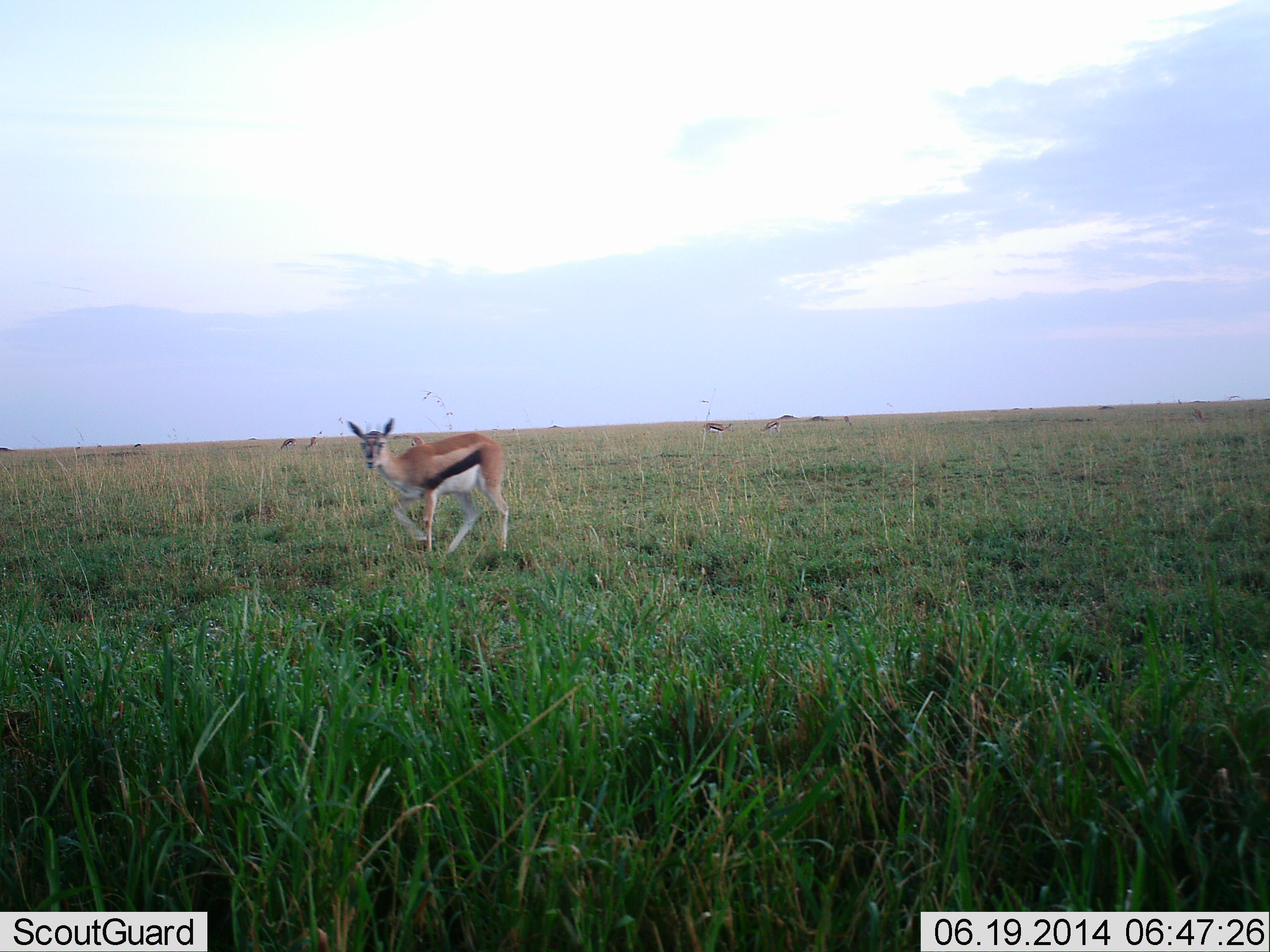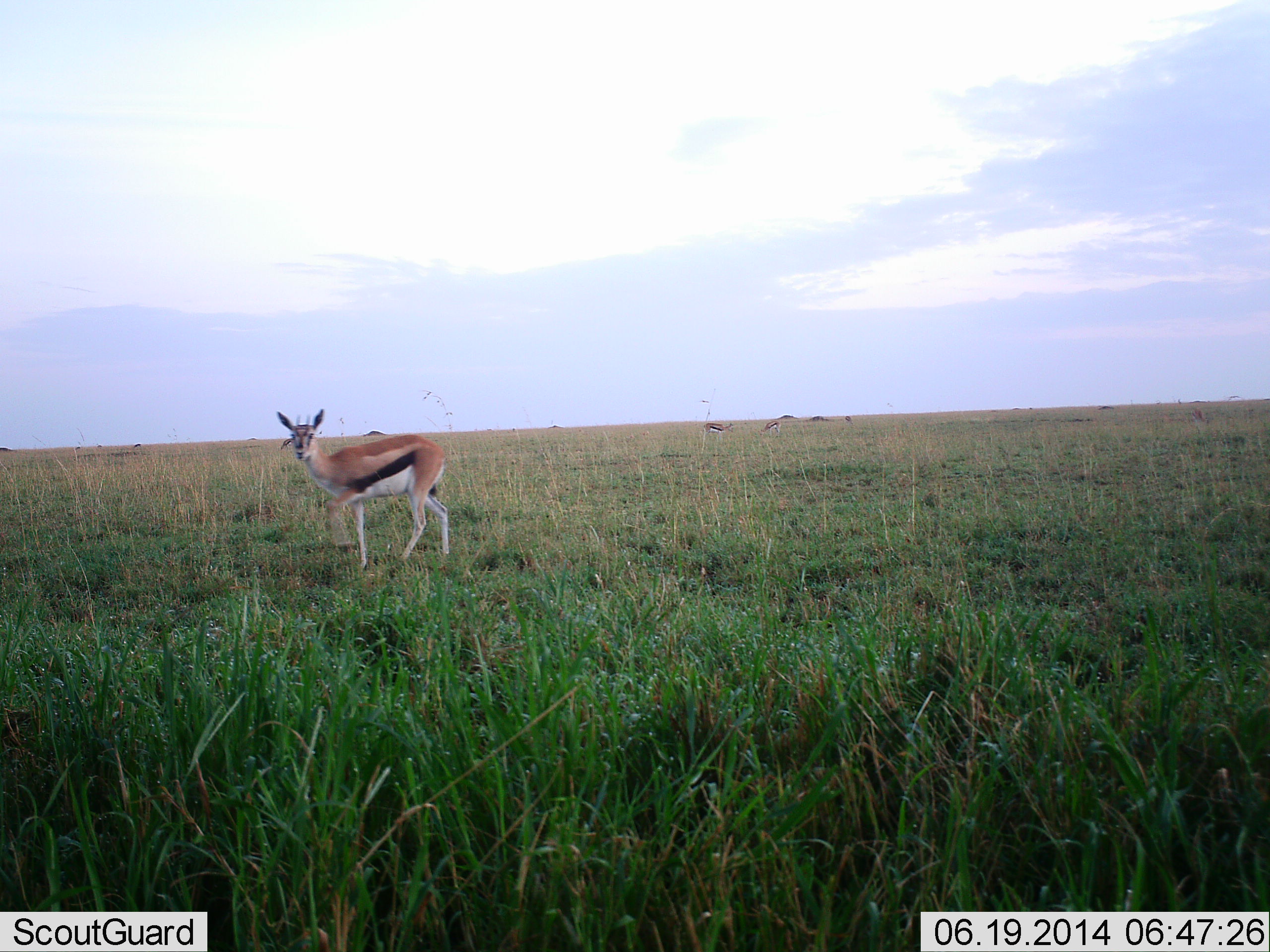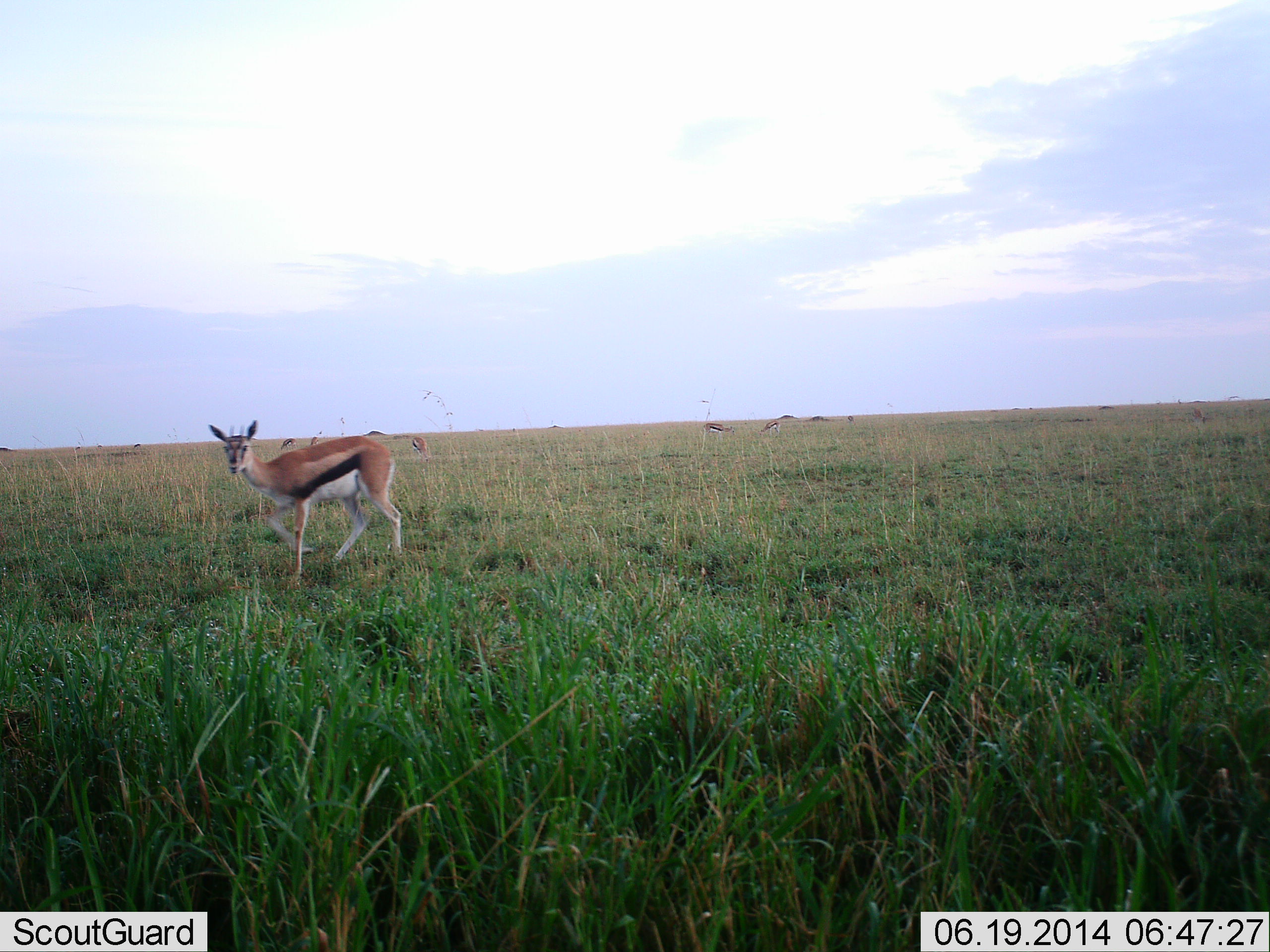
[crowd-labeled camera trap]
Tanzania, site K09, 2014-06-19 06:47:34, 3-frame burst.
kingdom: Animalia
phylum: Chordata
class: Mammalia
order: Artiodactyla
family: Bovidae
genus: Eudorcas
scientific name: Eudorcas thomsonii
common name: thomson's gazelle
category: gazellethomsons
Gazellethomsons (thomson's gazelle) (Eudorcas thomsonii), count 3. Behavior (volunteer vote fractions): standing 40%, resting 0%, moving 70%, interacting 0%. Young present (vote fraction): 0%. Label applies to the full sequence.